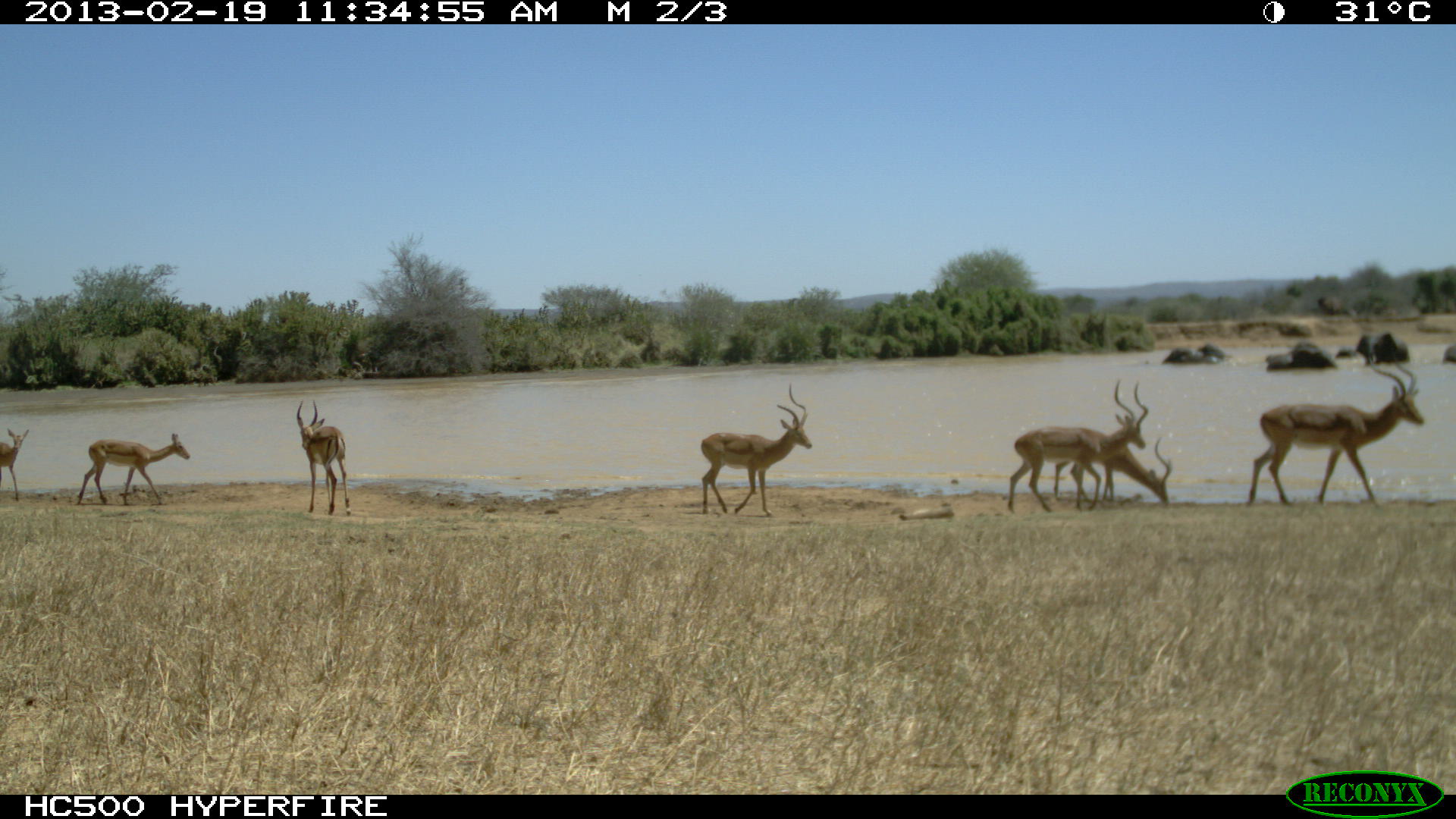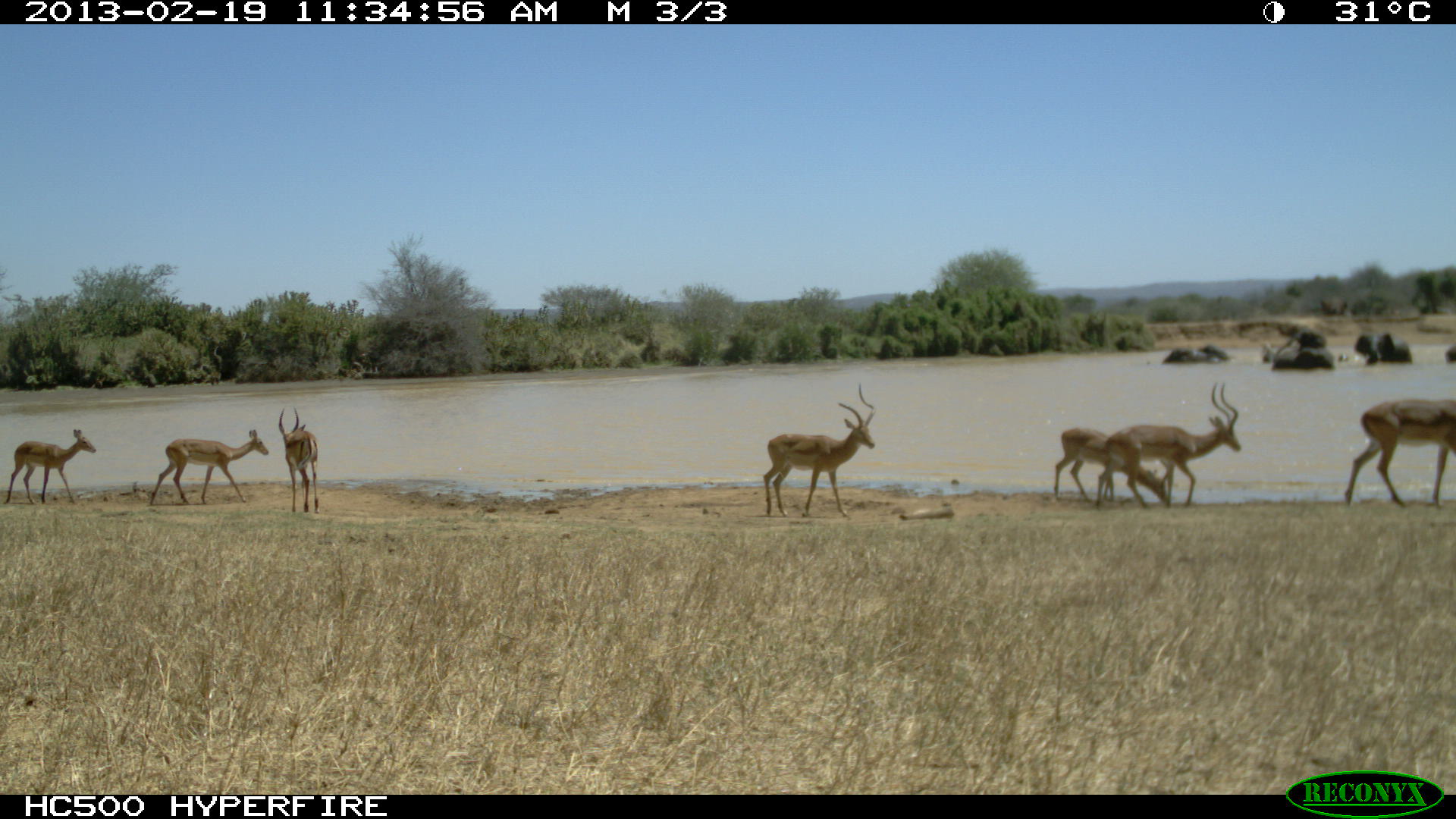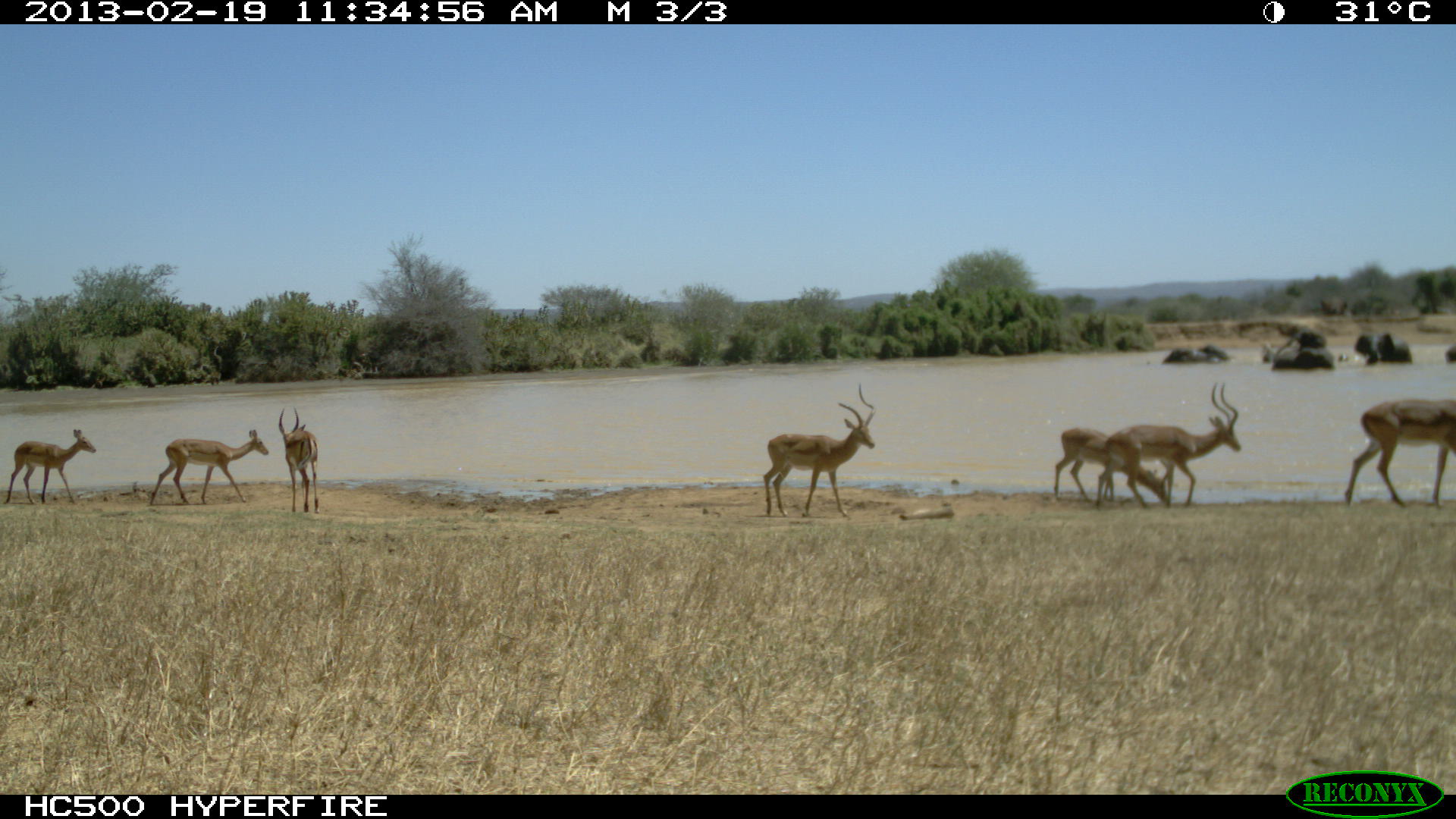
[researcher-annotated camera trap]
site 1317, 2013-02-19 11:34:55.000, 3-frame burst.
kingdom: Animalia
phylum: Chordata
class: Mammalia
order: Artiodactyla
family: Bovidae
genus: Aepyceros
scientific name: Aepyceros melampus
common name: impala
Aepyceros melampus (impala), count 7.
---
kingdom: Animalia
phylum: Chordata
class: Mammalia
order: Proboscidea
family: Elephantidae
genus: Loxodonta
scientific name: Loxodonta africana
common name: african bush elephant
Loxodonta africana (african bush elephant), count 8.